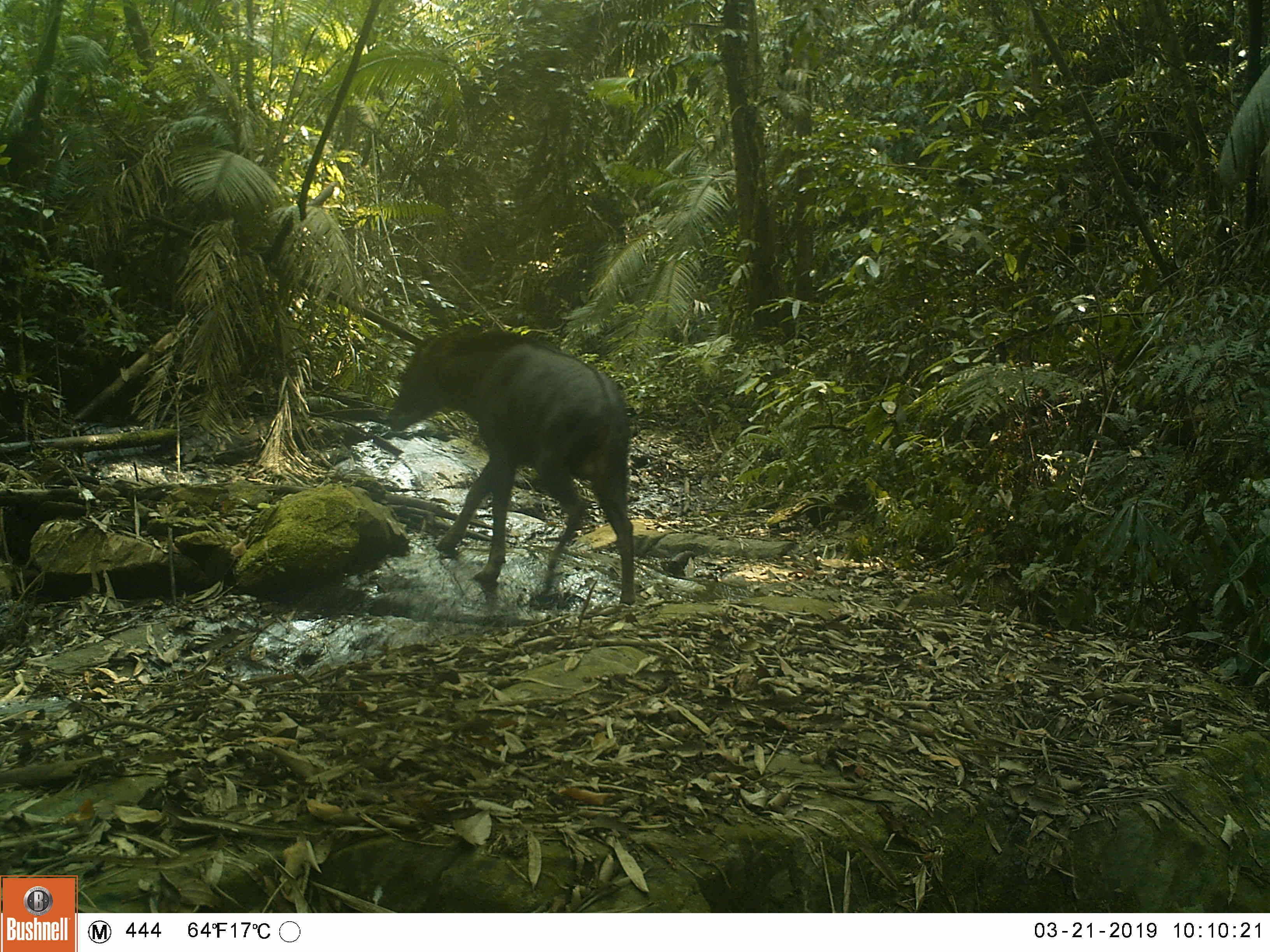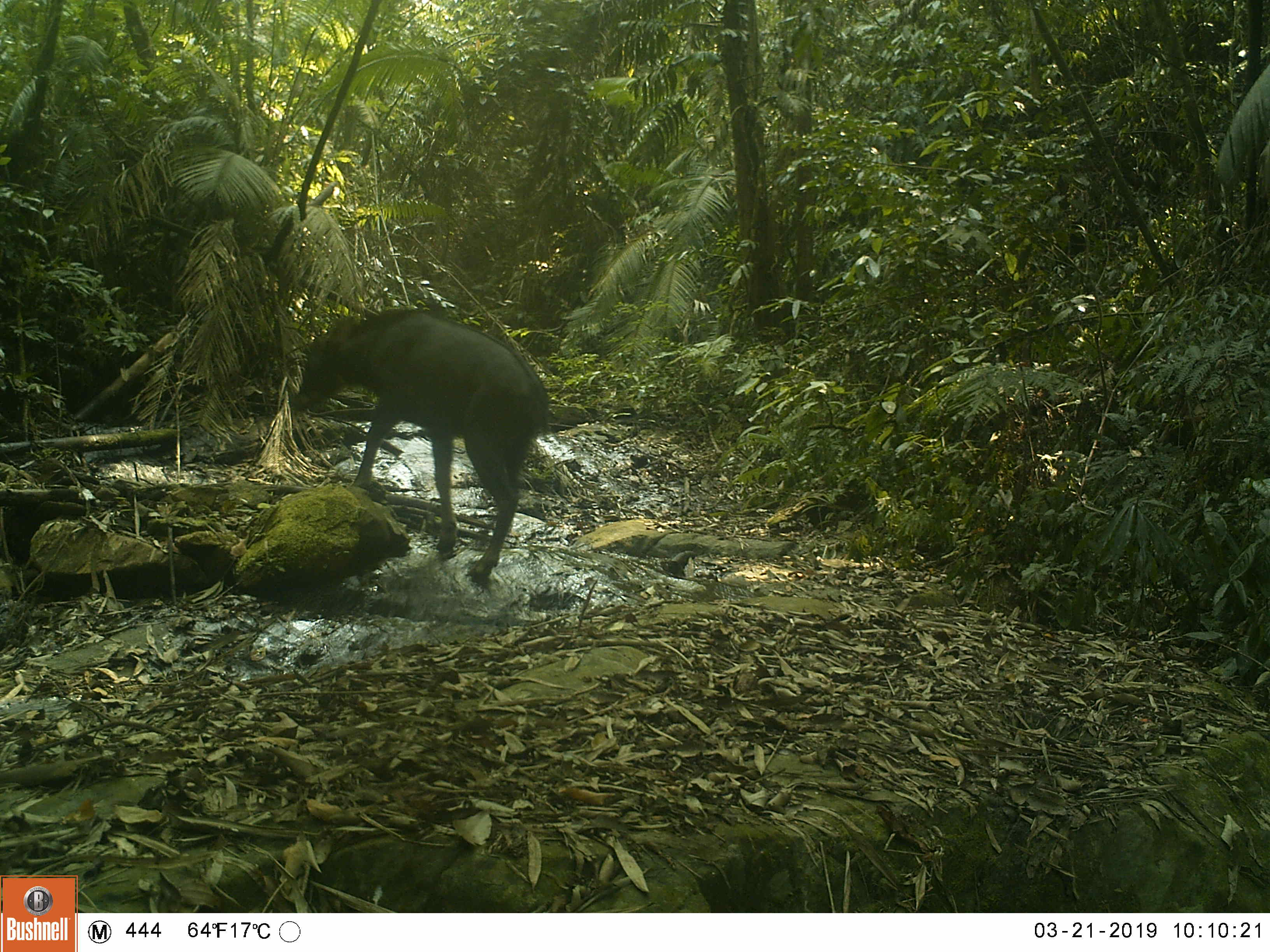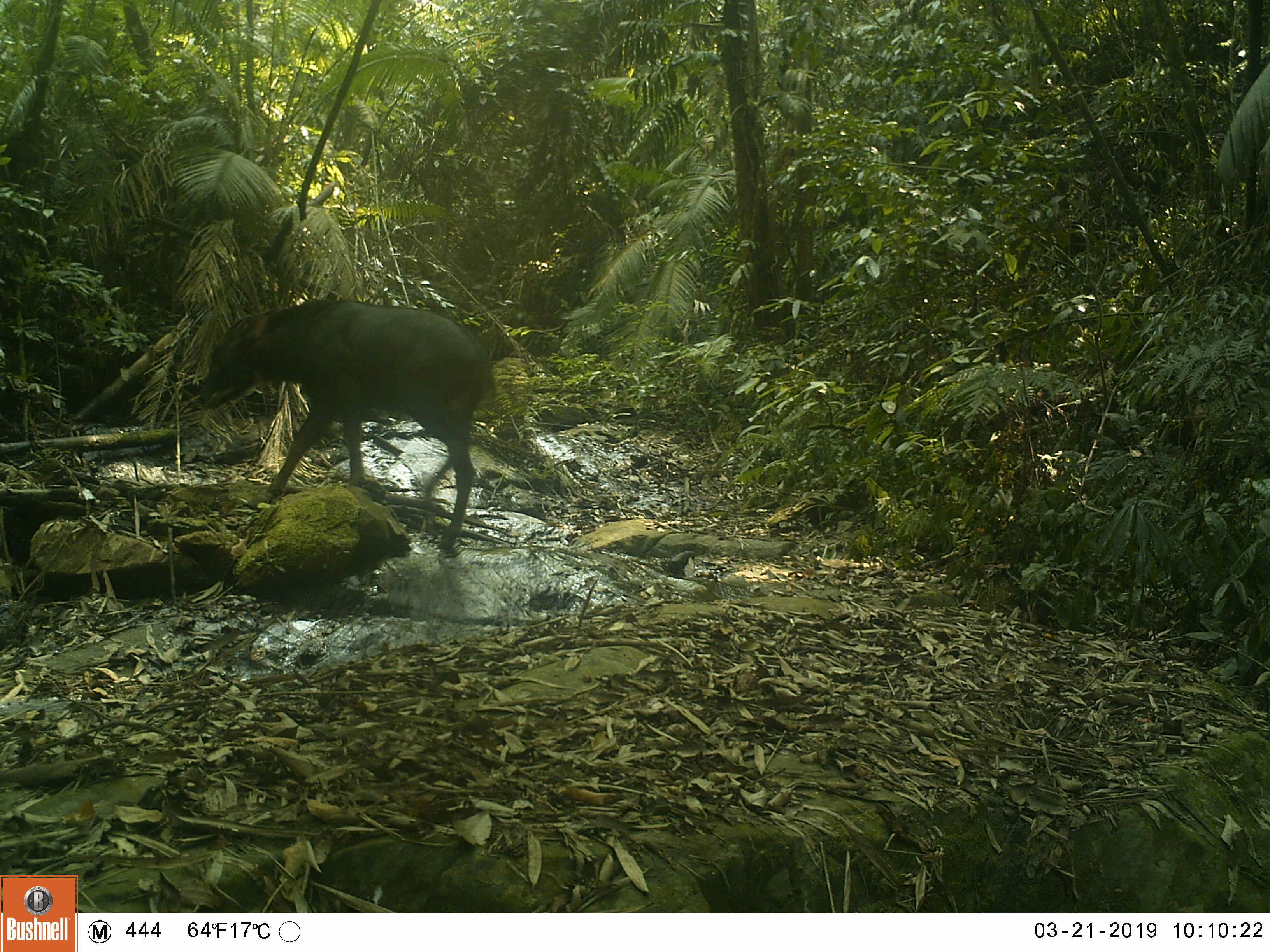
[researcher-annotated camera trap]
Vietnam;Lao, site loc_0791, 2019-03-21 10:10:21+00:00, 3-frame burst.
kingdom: Animalia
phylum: Chordata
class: Mammalia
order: Artiodactyla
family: Bovidae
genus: Capricornis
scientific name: Capricornis sumatraensis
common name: chinese serow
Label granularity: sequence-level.